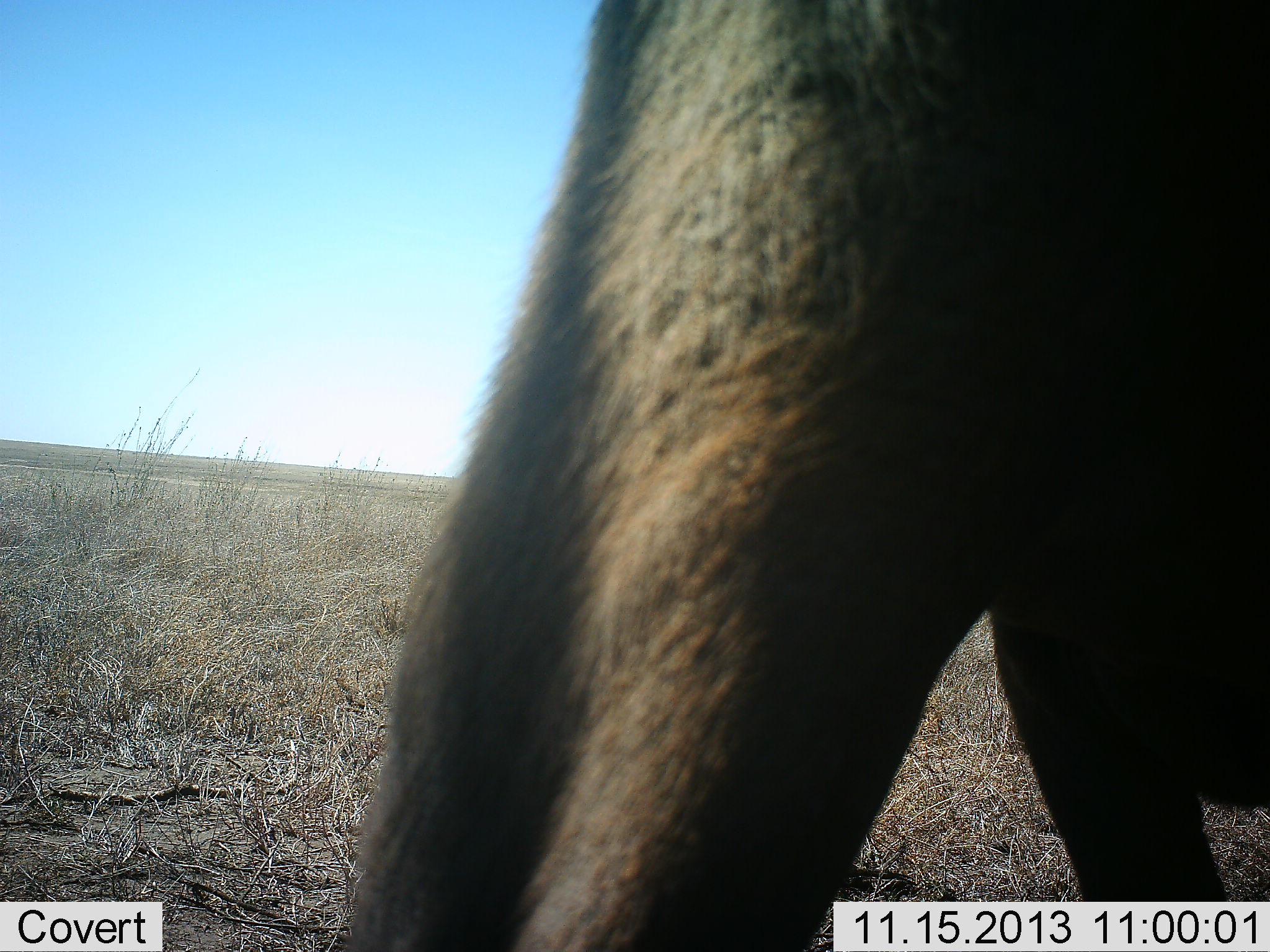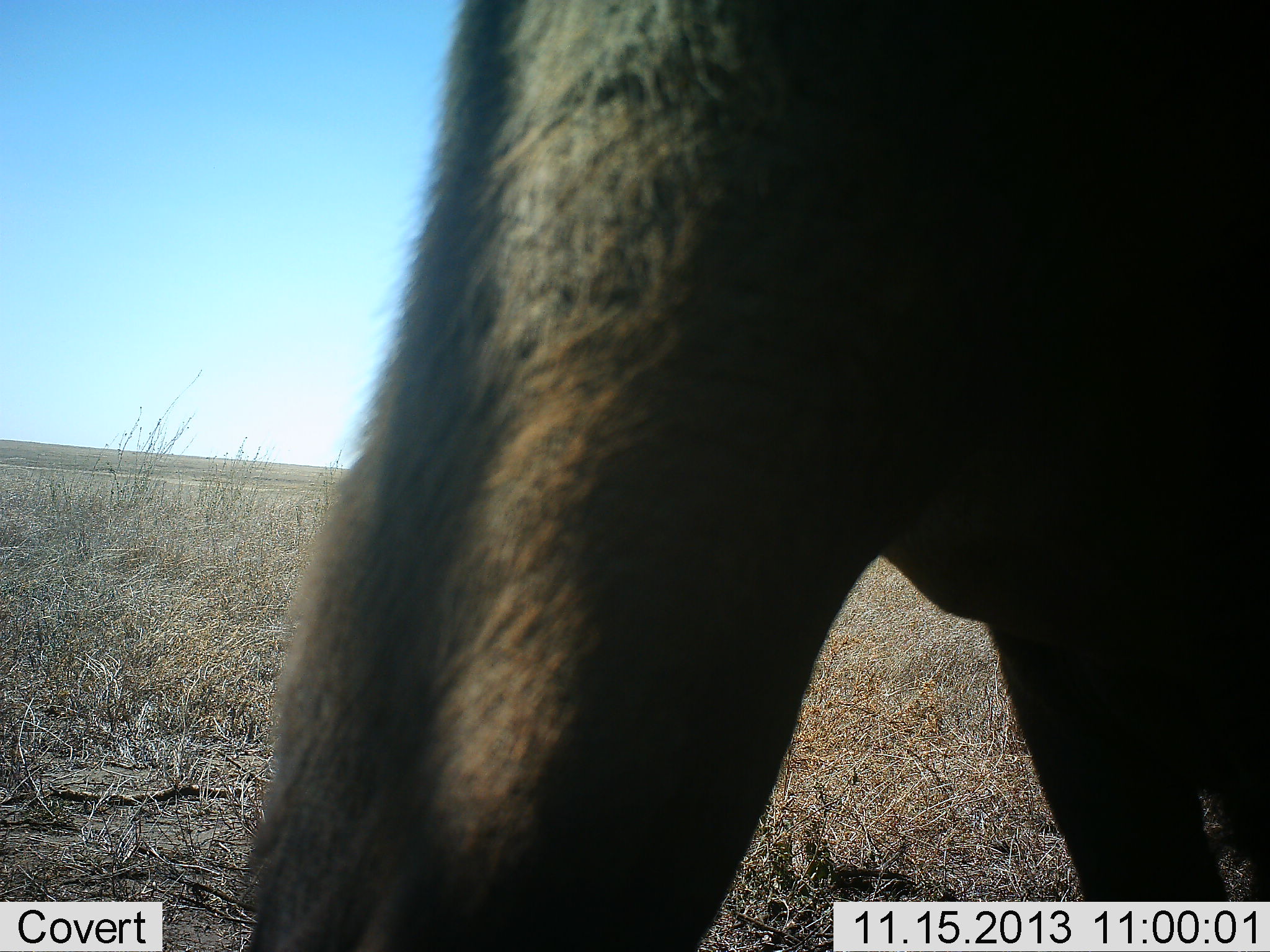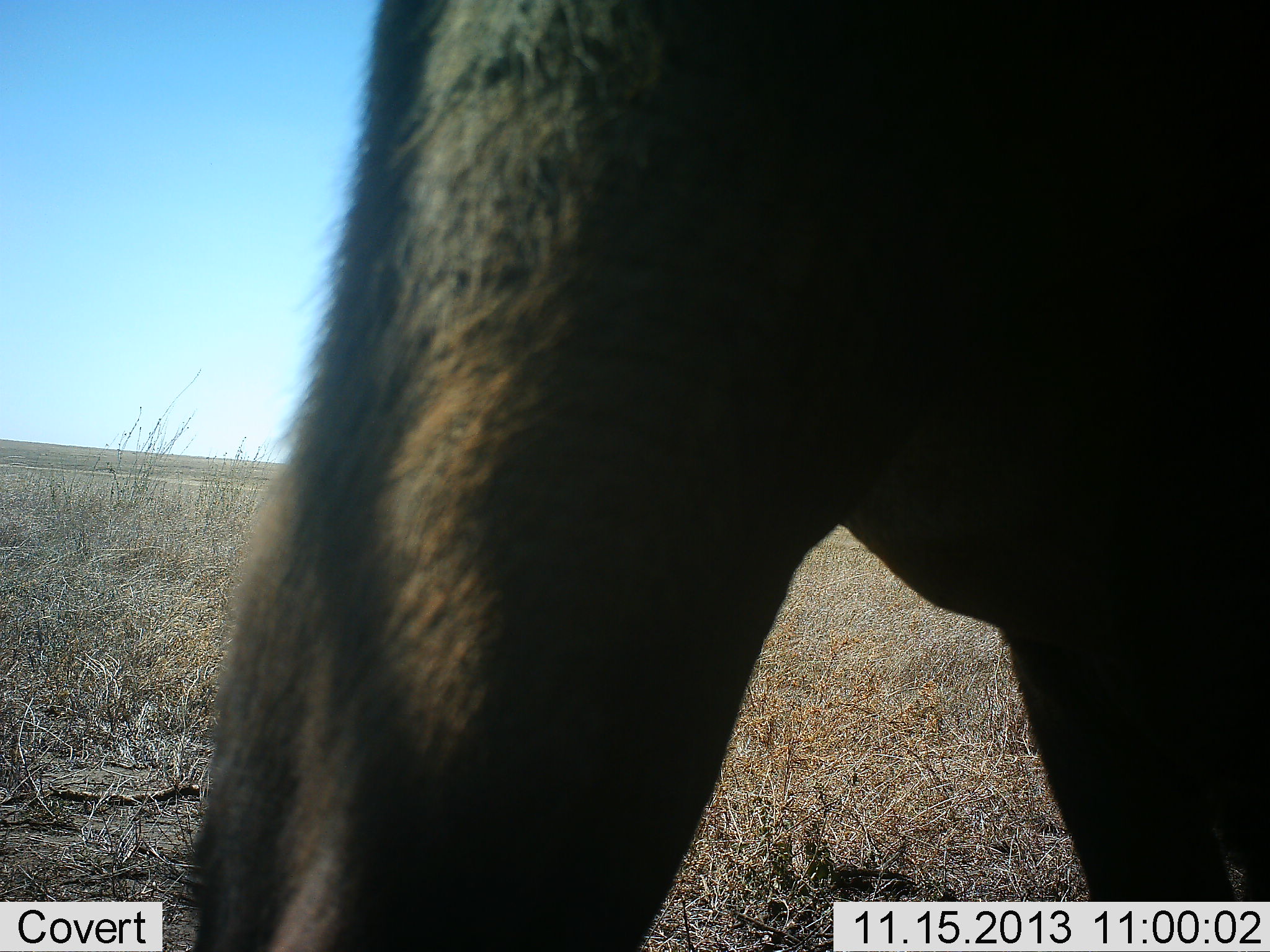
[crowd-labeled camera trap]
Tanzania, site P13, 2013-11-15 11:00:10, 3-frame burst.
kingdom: Animalia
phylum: Chordata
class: Mammalia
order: Artiodactyla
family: Bovidae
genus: Connochaetes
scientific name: Connochaetes taurinus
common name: blue wildebeest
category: wildebeest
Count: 1.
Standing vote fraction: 80%.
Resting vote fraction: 0%.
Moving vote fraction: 20%.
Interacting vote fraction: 0%.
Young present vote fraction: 0%.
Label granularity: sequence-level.